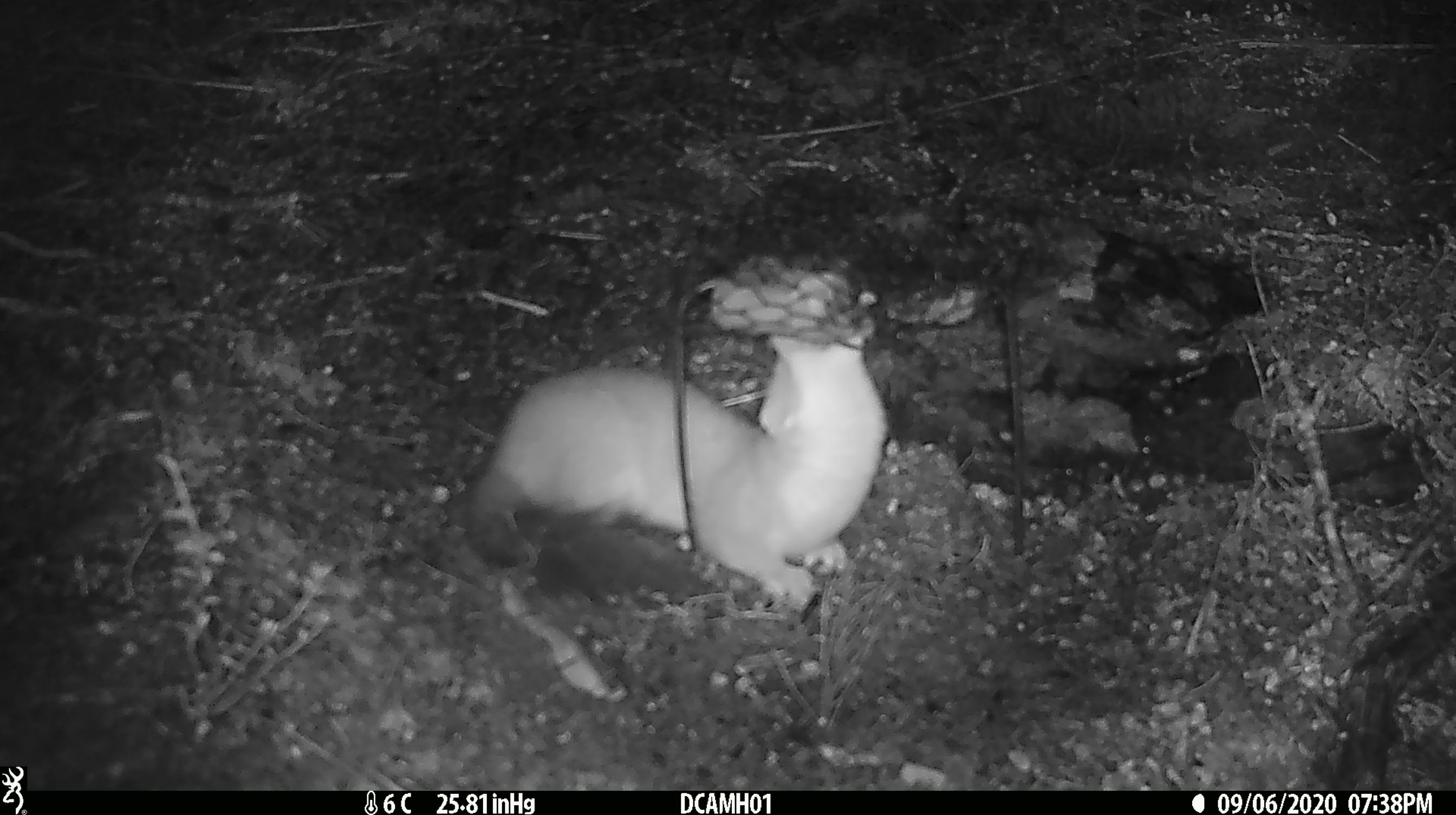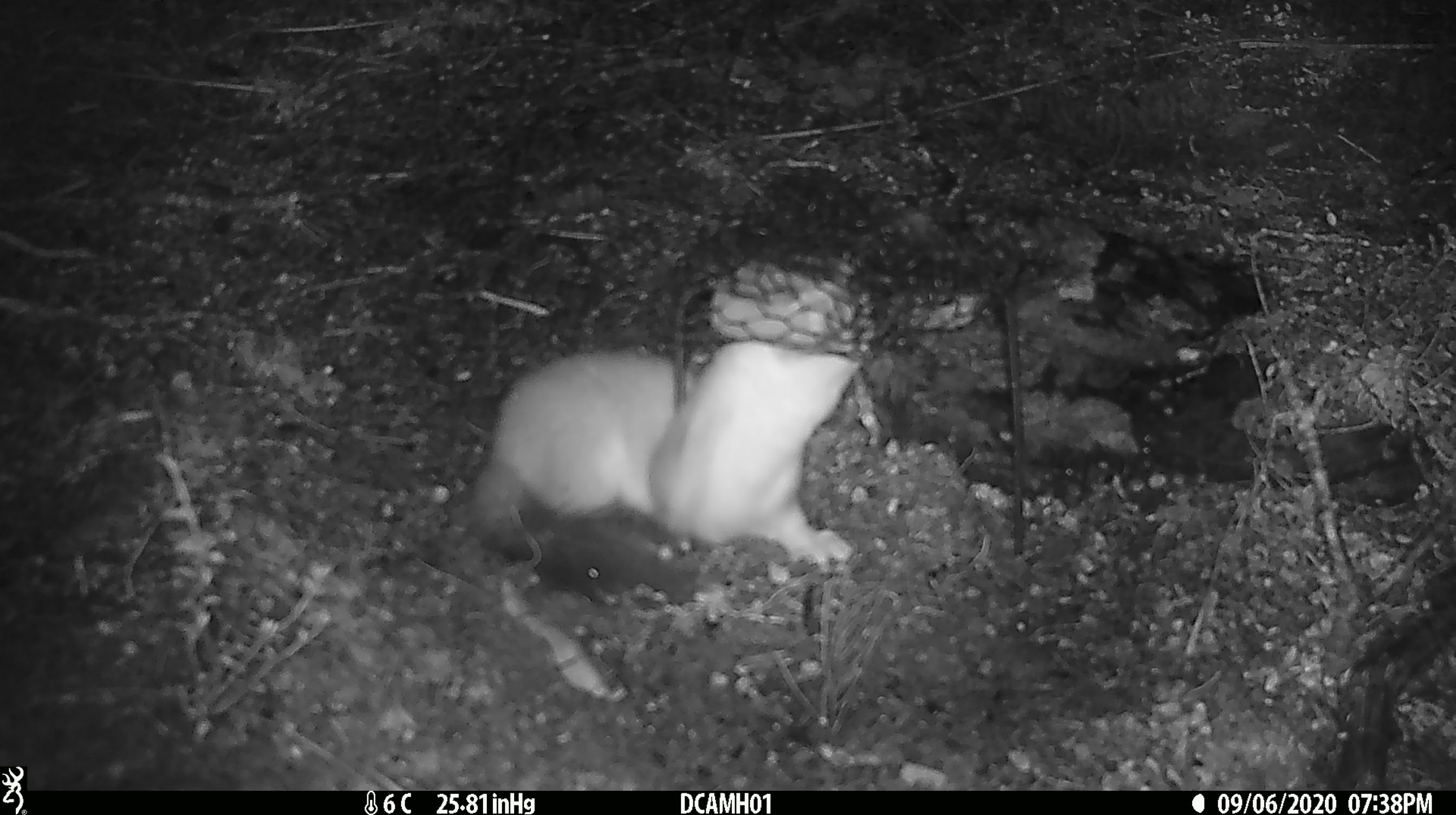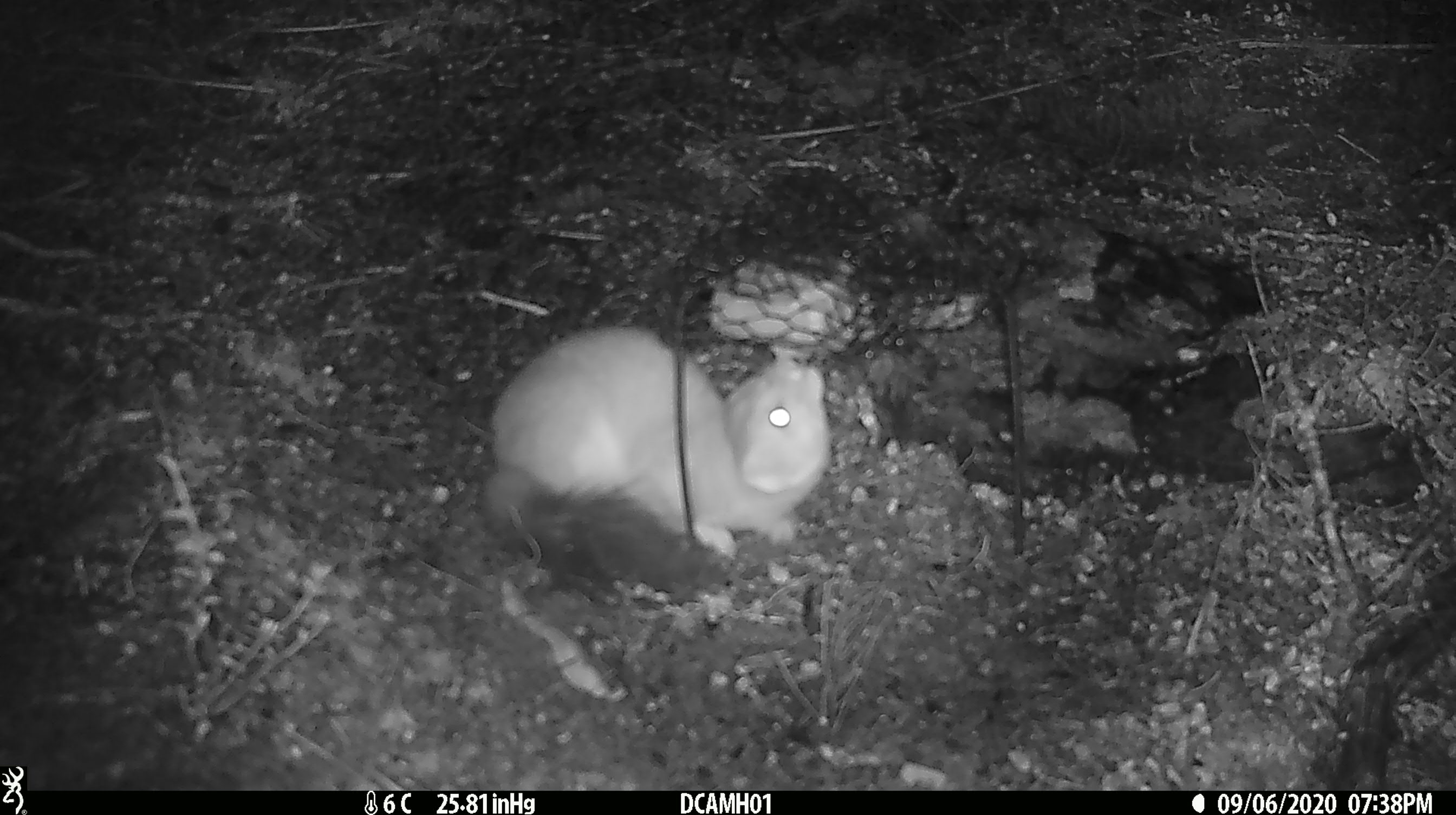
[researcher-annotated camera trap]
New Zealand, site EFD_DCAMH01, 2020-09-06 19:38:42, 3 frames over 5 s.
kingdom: Animalia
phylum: Chordata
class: Mammalia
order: Carnivora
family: Mustelidae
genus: Mustela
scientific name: Mustela erminea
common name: stoat